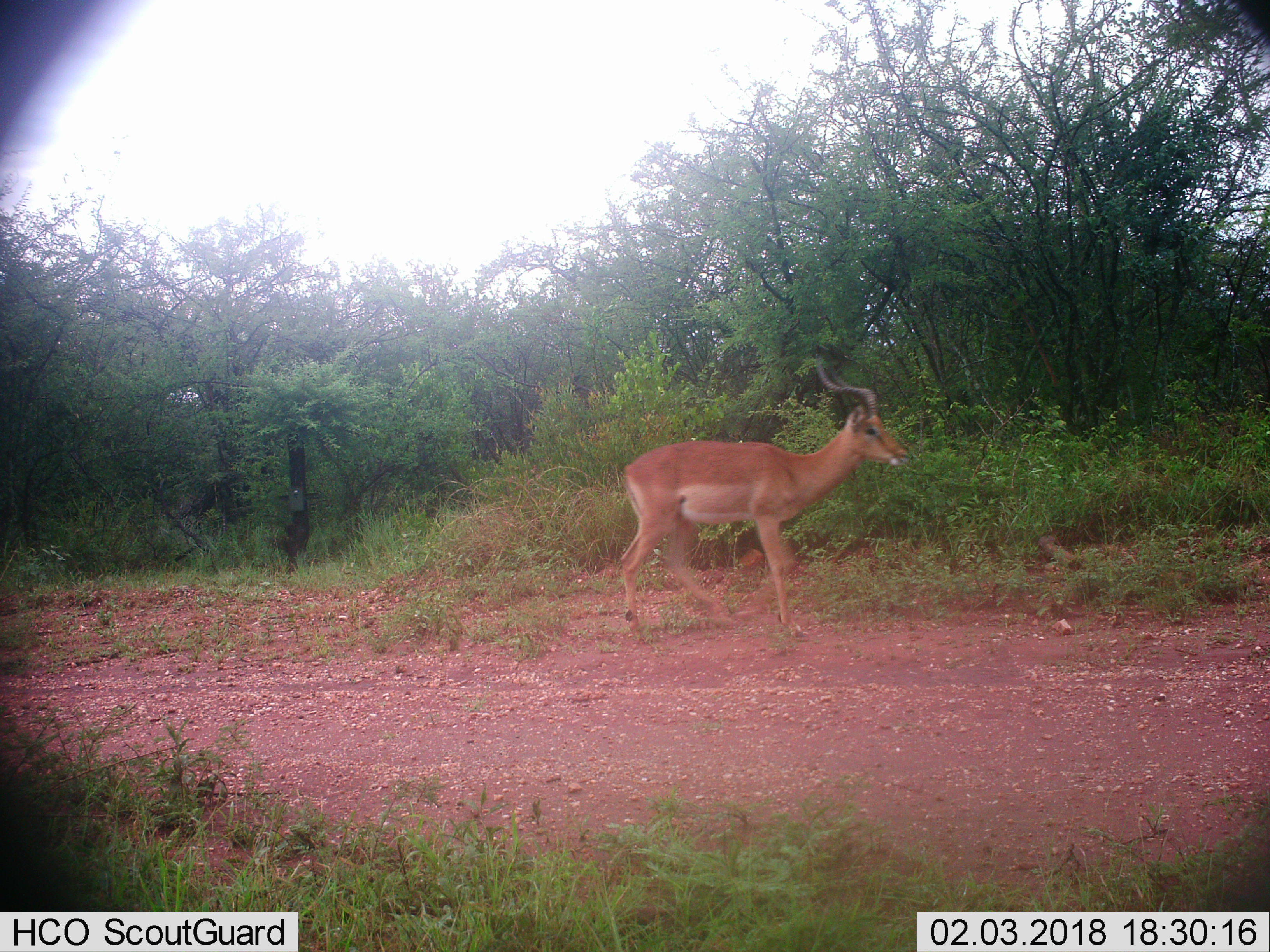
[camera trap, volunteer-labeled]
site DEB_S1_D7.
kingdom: Animalia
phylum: Chordata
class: Mammalia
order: Artiodactyla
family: Bovidae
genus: Aepyceros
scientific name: Aepyceros melampus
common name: impala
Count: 1.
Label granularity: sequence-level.